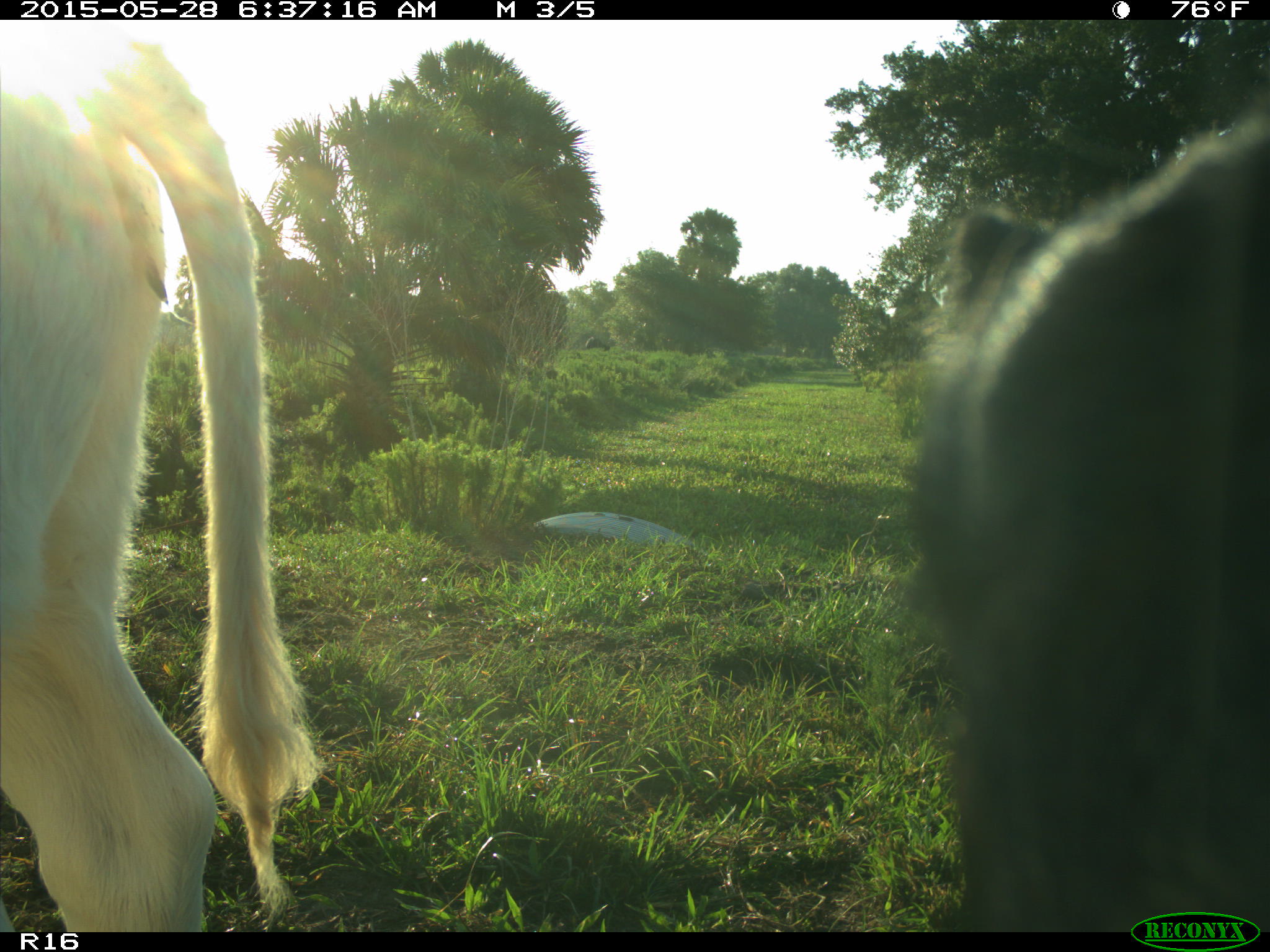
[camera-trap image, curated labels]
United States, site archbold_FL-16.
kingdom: Animalia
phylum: Chordata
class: Mammalia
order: Artiodactyla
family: Bovidae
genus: Bos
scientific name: Bos taurus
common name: domestic cow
Bos taurus (domestic cow).